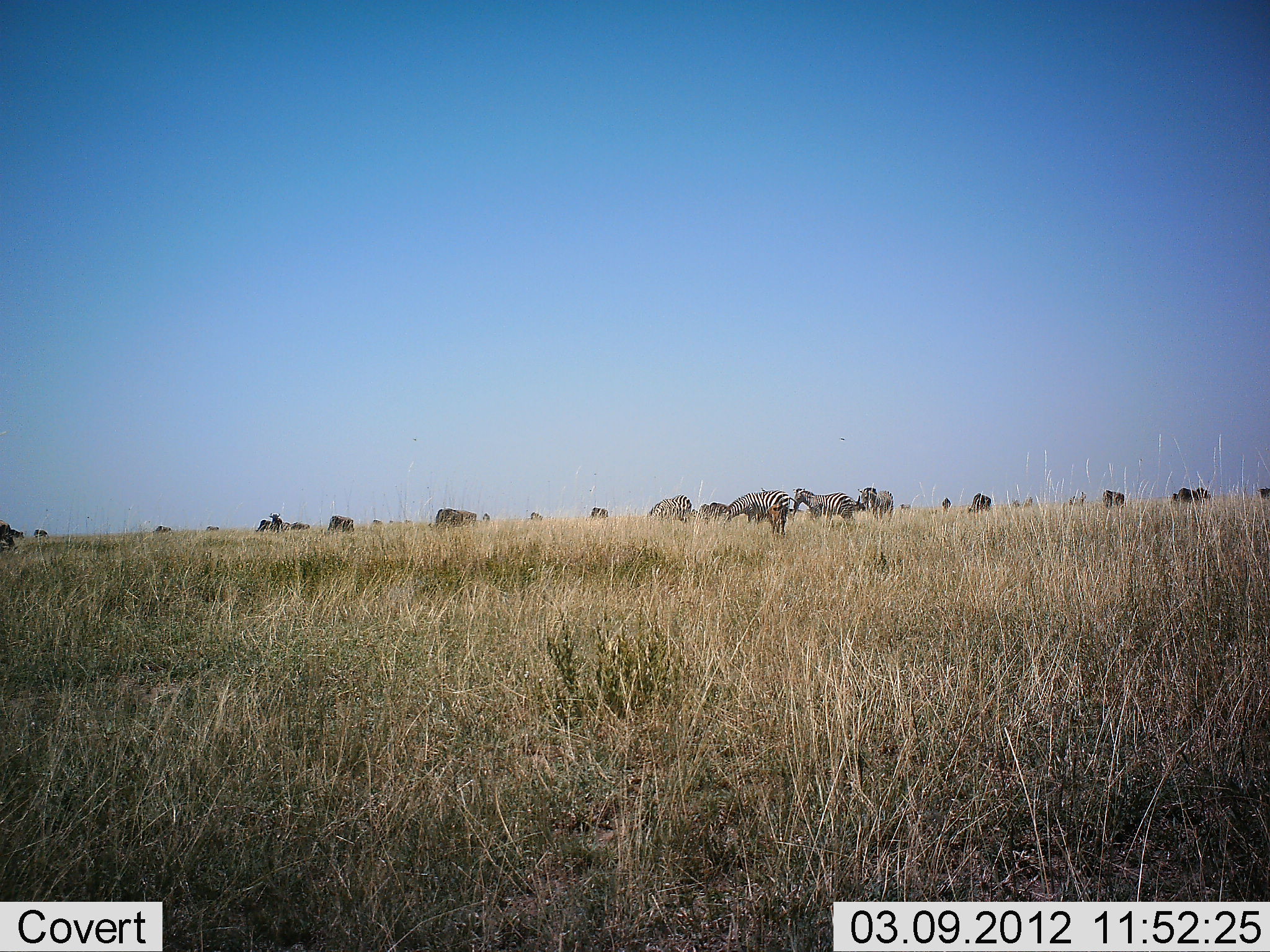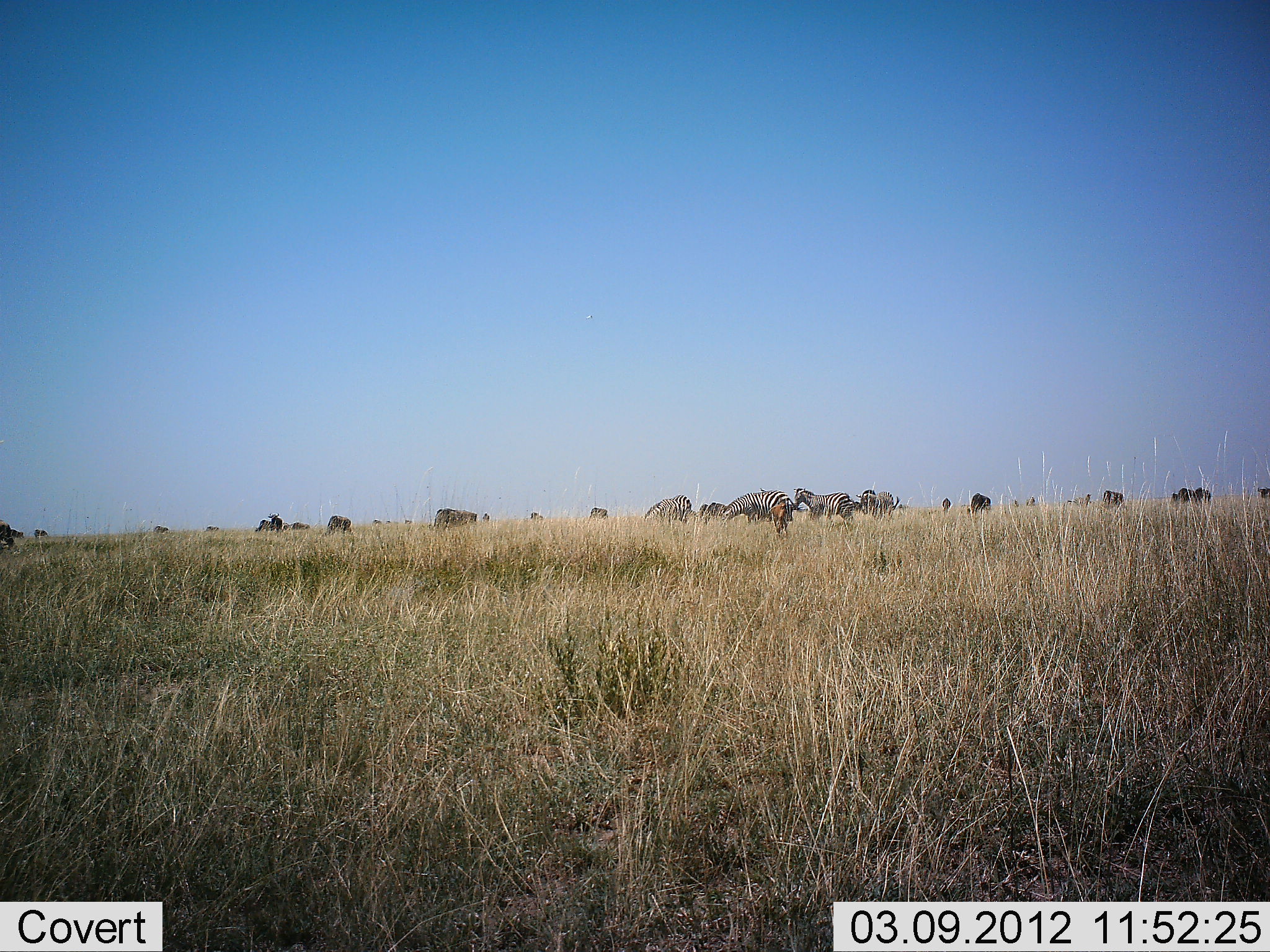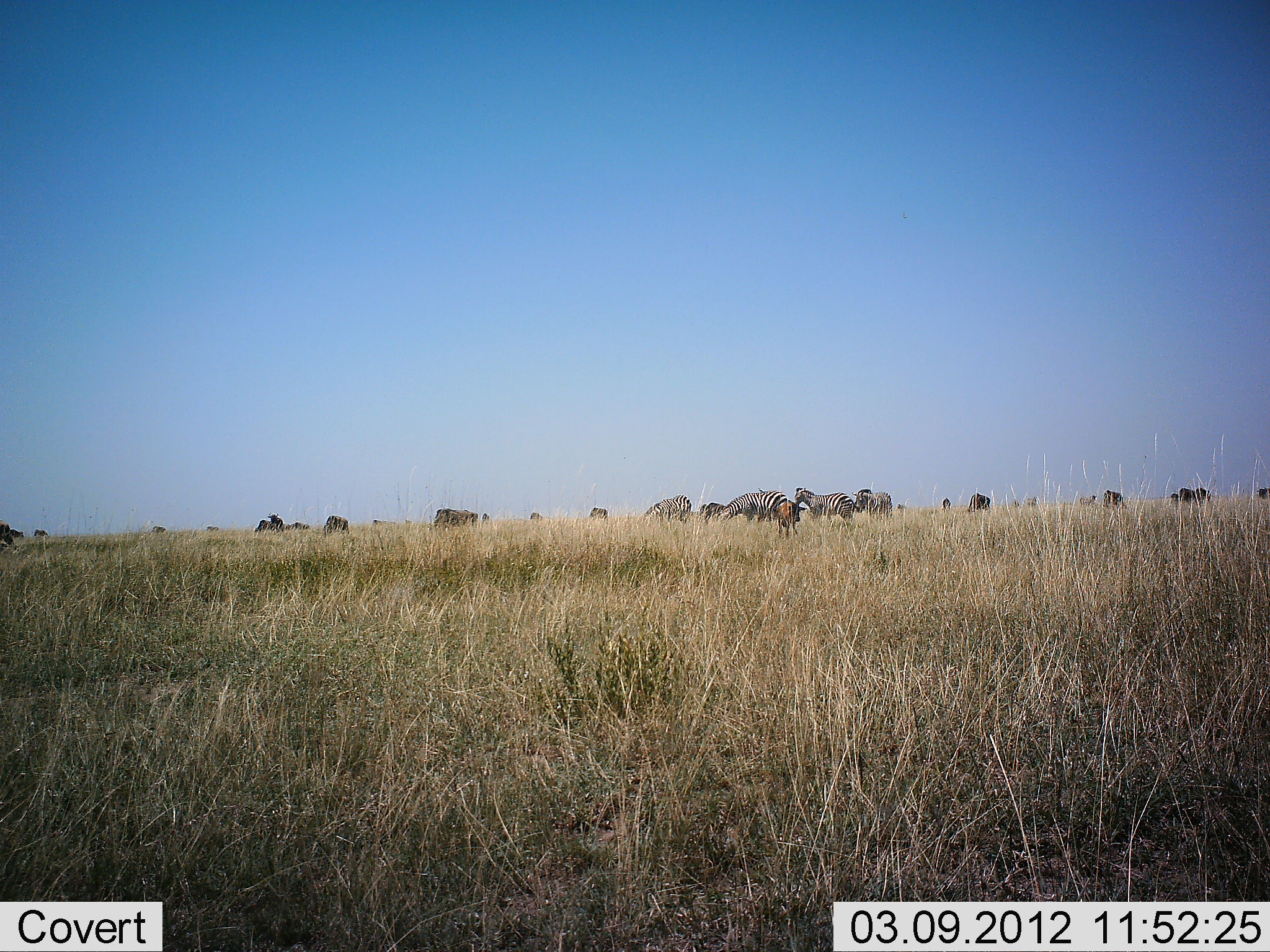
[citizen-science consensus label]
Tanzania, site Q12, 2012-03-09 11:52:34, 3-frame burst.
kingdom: Animalia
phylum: Chordata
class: Mammalia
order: Artiodactyla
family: Bovidae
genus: Connochaetes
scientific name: Connochaetes taurinus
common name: blue wildebeest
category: wildebeest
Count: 11-50.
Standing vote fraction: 38%.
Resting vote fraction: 0%.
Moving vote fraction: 38%.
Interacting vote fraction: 0%.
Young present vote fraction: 69%.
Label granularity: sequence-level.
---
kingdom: Animalia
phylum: Chordata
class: Mammalia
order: Perissodactyla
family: Equidae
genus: Equus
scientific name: Equus quagga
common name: plains zebra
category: zebra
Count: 6.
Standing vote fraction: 48%.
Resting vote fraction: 0%.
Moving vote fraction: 17%.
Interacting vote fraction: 0%.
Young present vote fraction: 4%.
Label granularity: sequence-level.